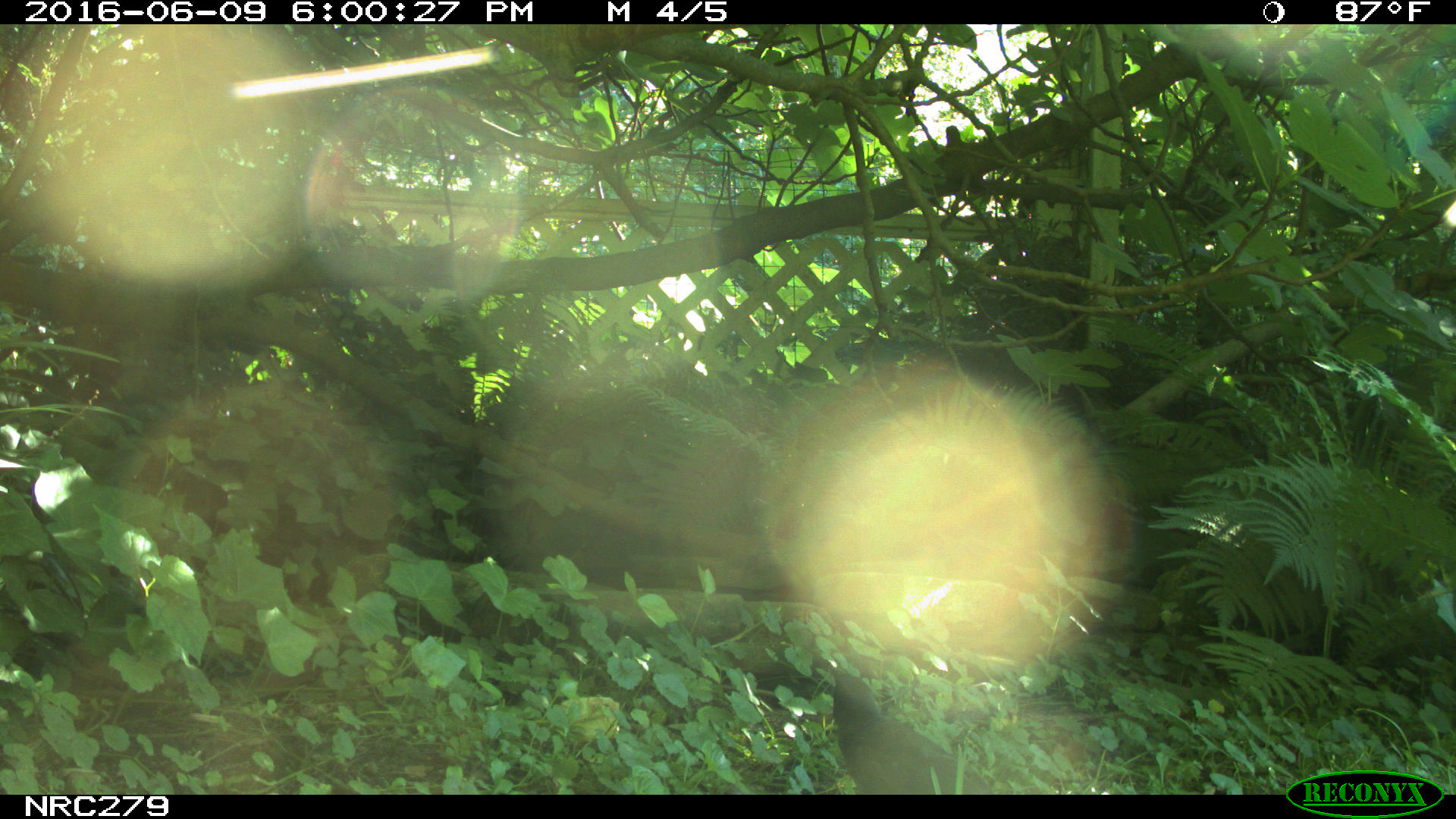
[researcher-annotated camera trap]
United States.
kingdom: Animalia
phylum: Chordata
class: Aves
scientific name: Aves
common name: bird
Bird (Aves).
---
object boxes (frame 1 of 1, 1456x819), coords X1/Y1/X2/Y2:
Bird: 809/648/994/793